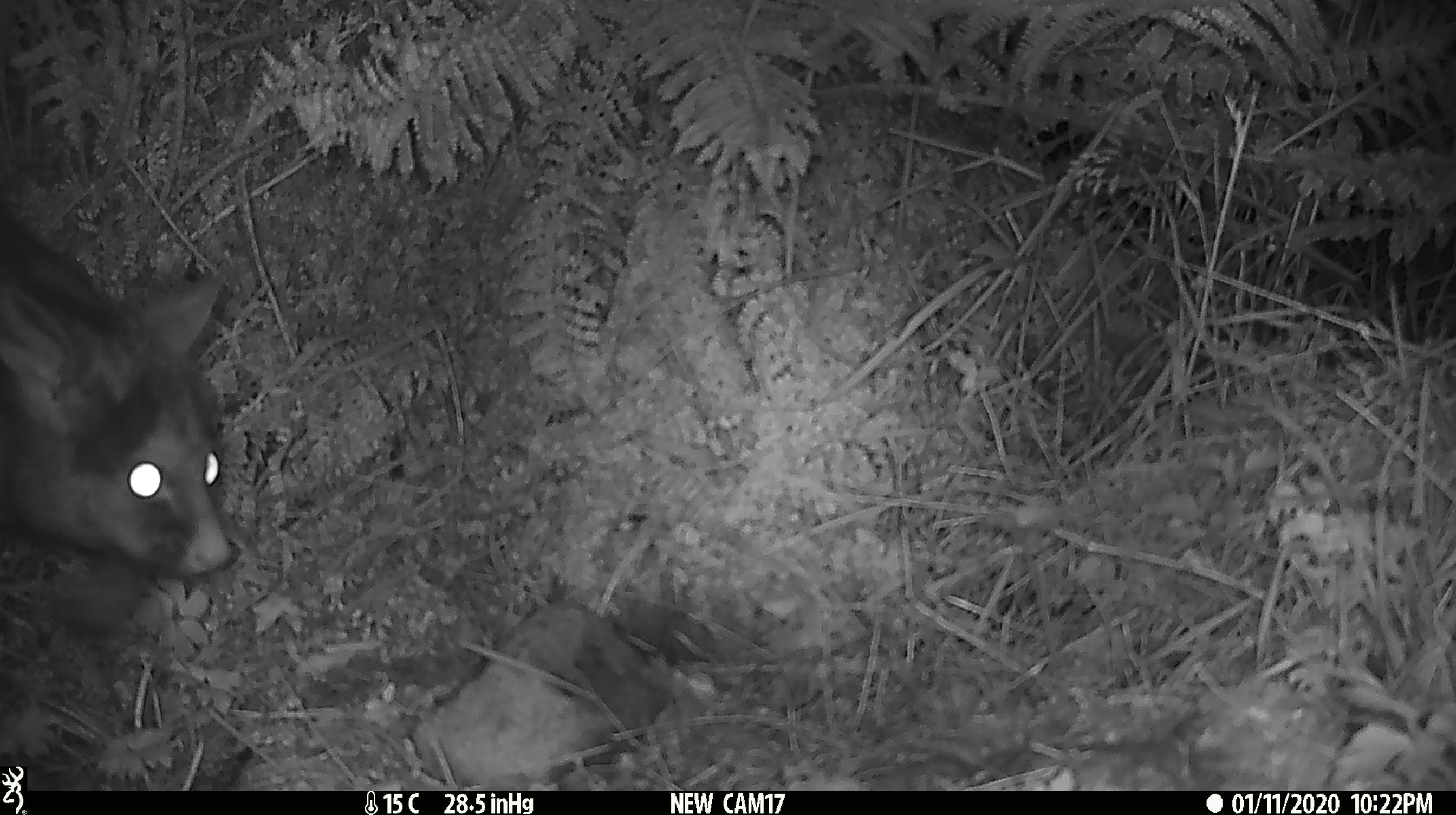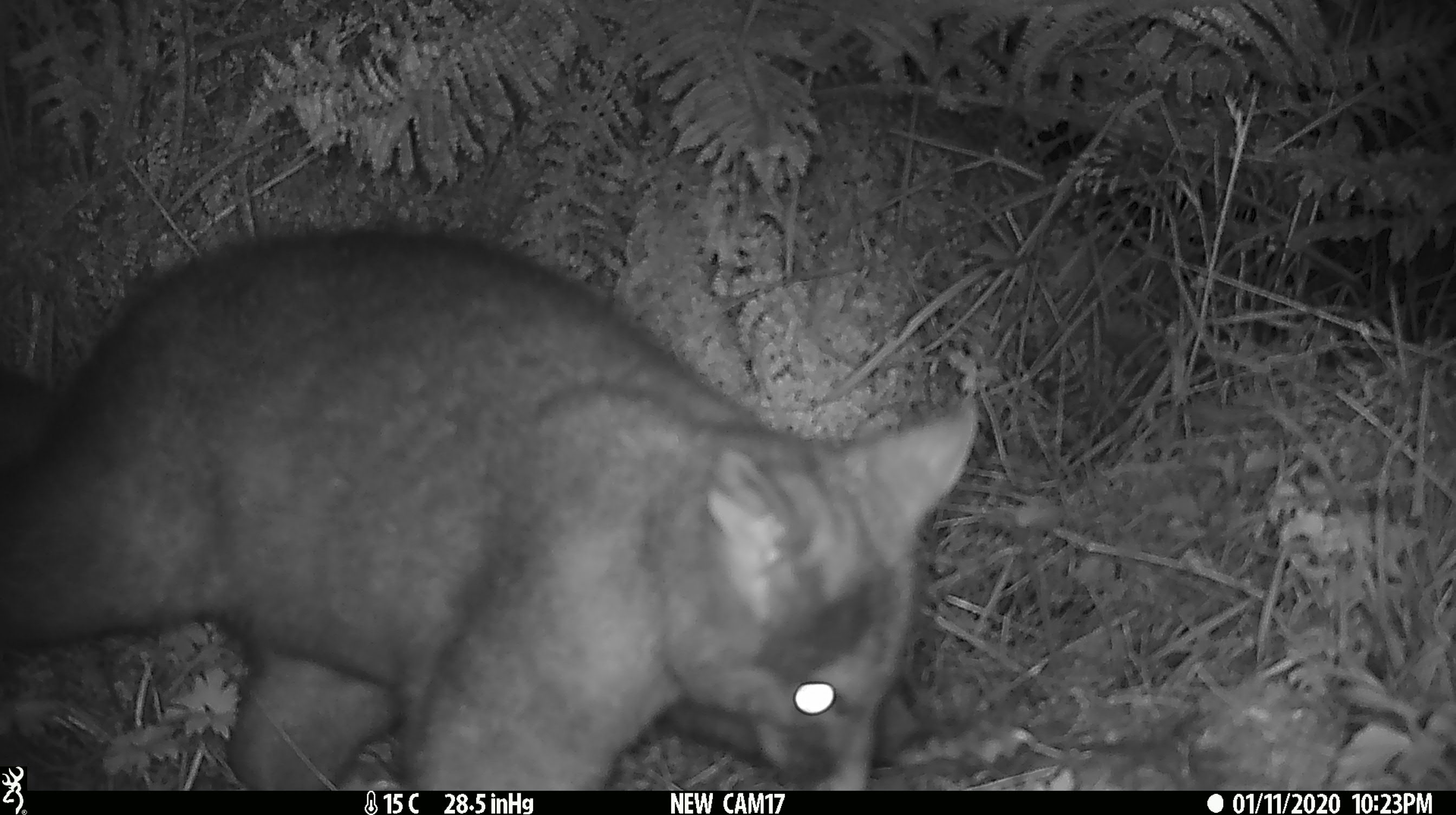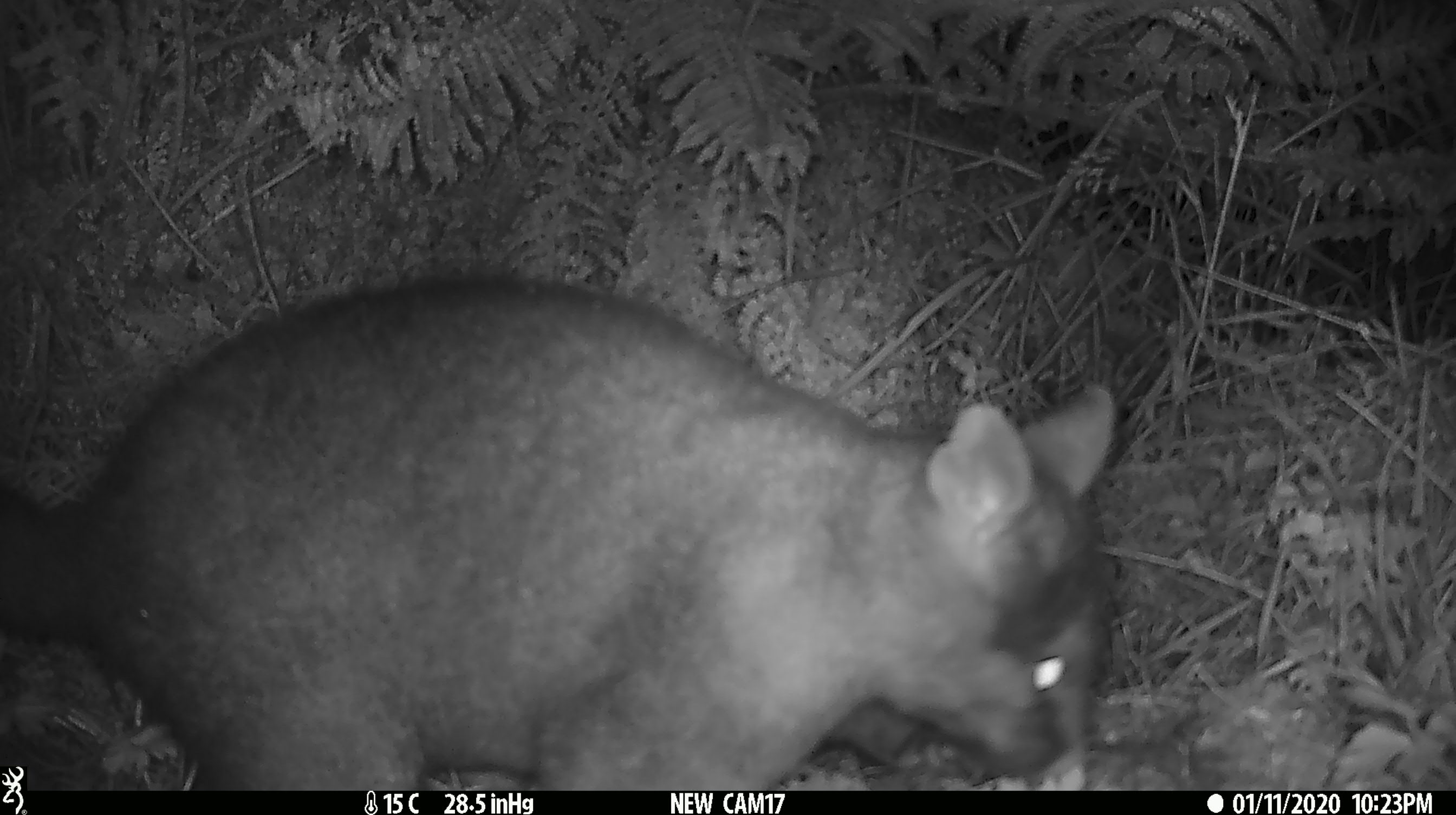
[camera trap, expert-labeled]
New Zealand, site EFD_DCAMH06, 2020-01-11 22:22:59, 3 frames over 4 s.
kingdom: Animalia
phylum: Chordata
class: Mammalia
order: Diprotodontia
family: Phalangeridae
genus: Trichosurus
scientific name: Trichosurus vulpecula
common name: common brushtail possum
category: possum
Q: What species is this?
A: Possum (common brushtail possum) (Trichosurus vulpecula).